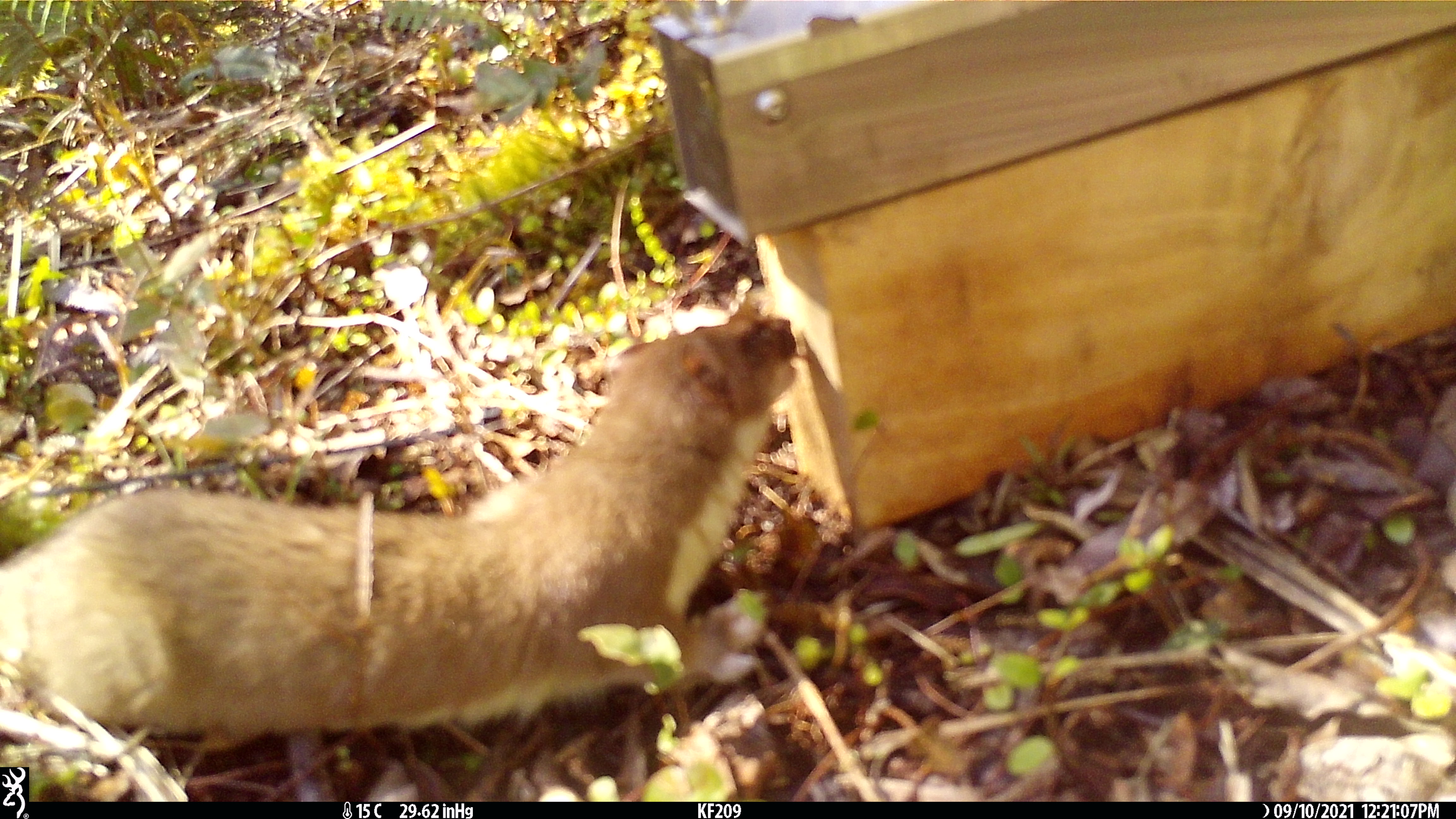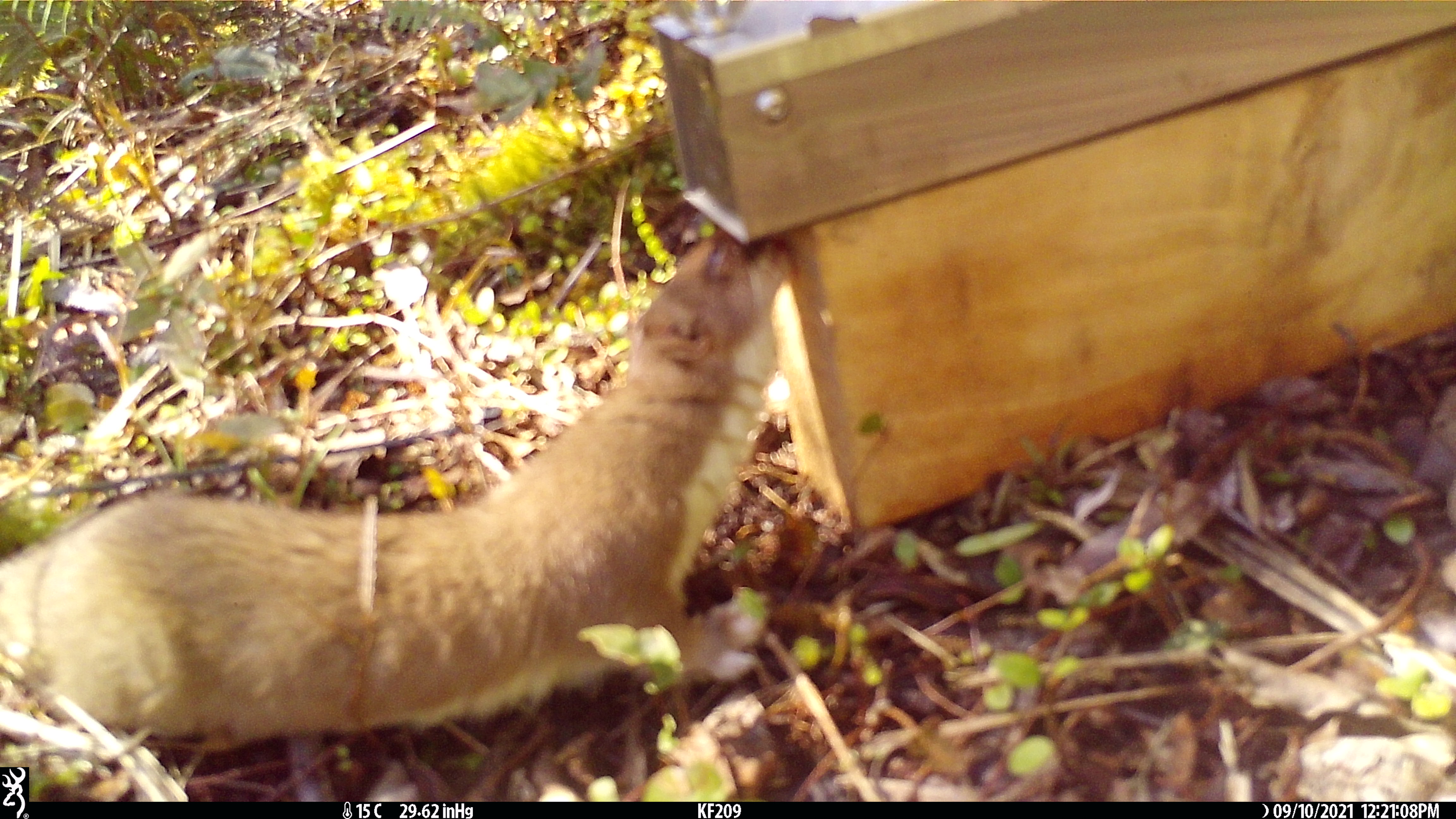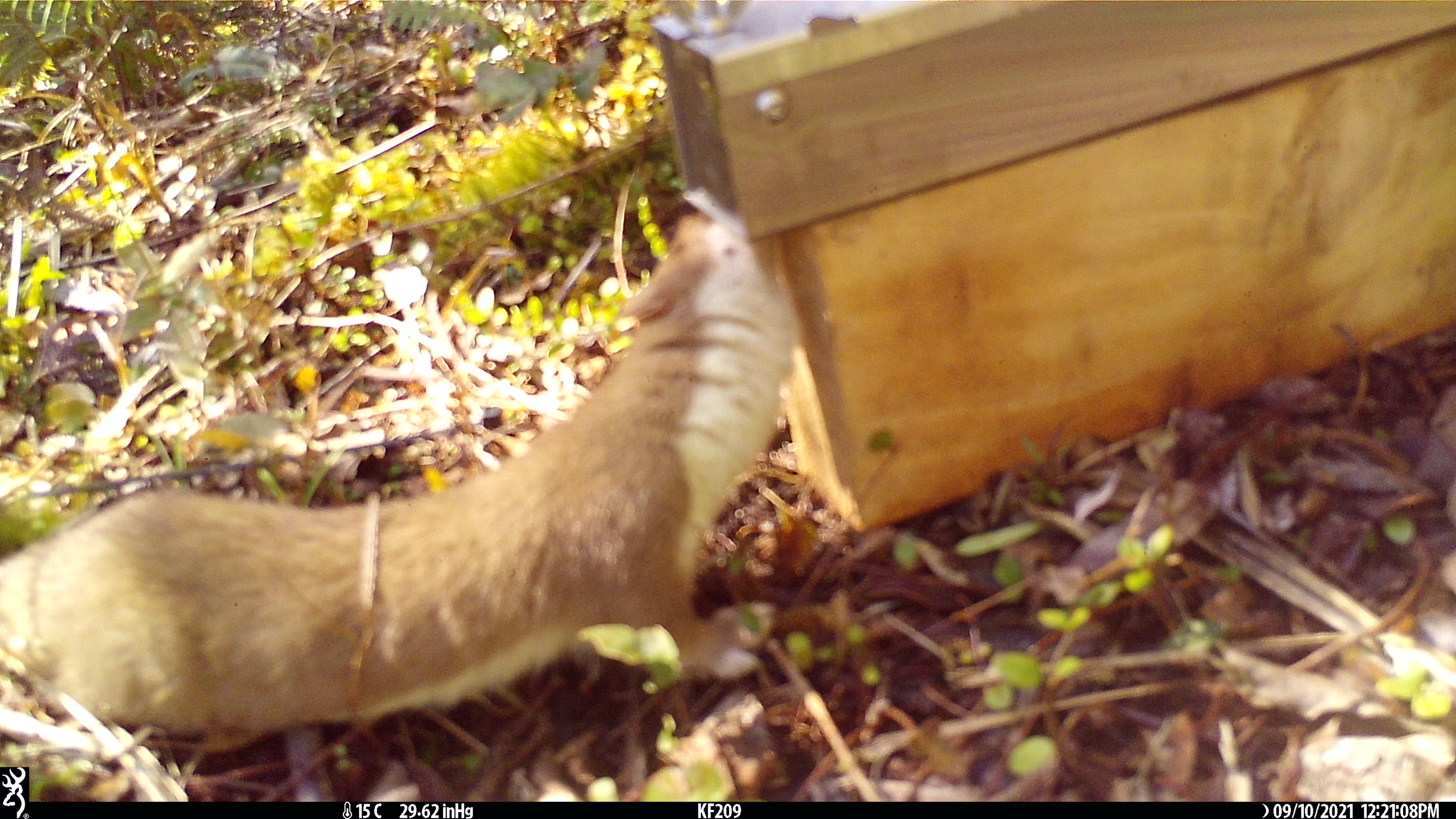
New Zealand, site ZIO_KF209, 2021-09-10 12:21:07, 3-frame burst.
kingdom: Animalia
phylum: Chordata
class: Mammalia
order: Carnivora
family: Mustelidae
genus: Mustela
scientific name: Mustela erminea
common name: stoat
Stoat (Mustela erminea).